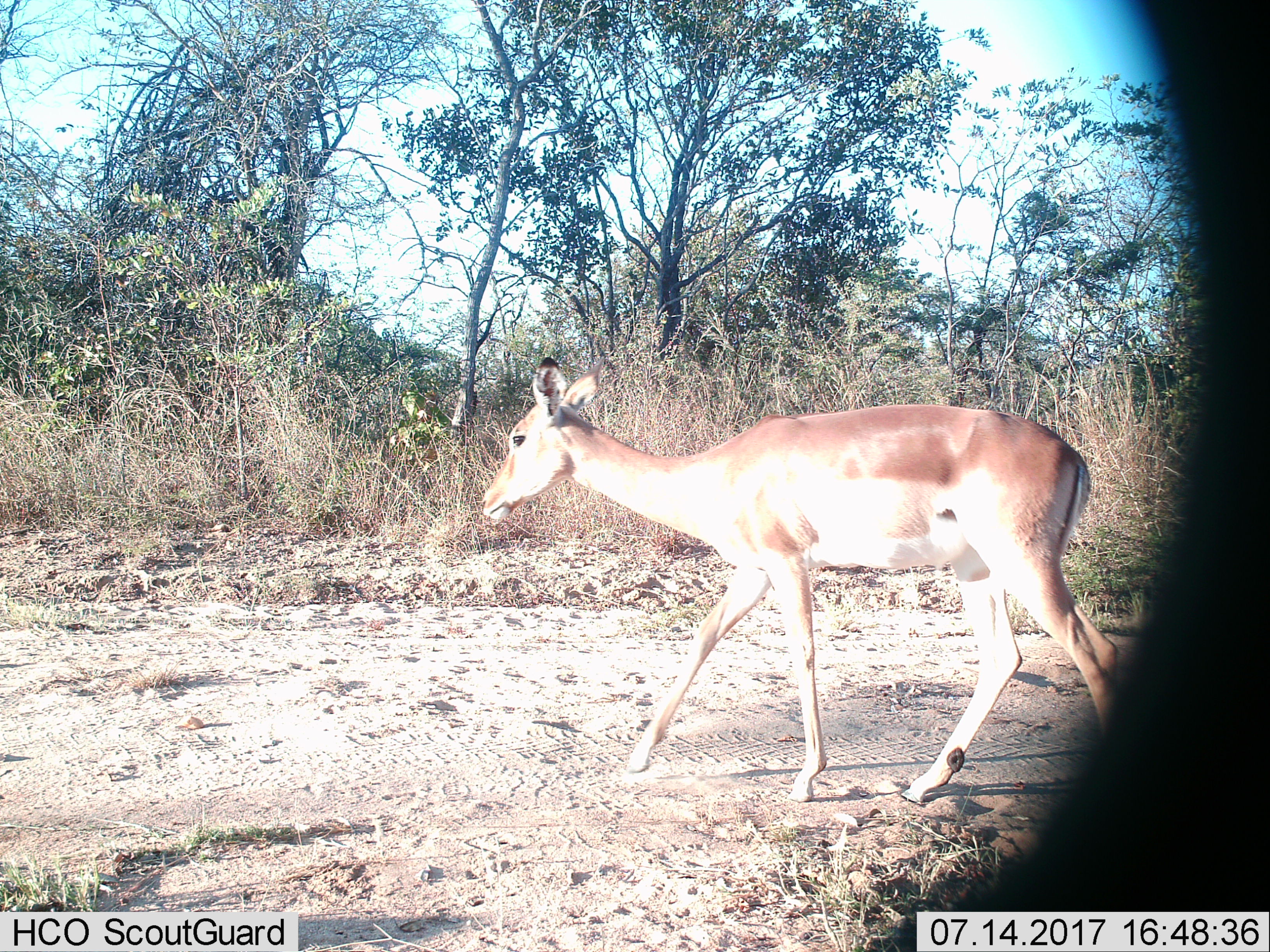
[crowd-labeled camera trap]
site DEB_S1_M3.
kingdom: Animalia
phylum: Chordata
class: Mammalia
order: Artiodactyla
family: Bovidae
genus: Aepyceros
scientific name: Aepyceros melampus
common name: impala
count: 1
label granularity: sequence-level